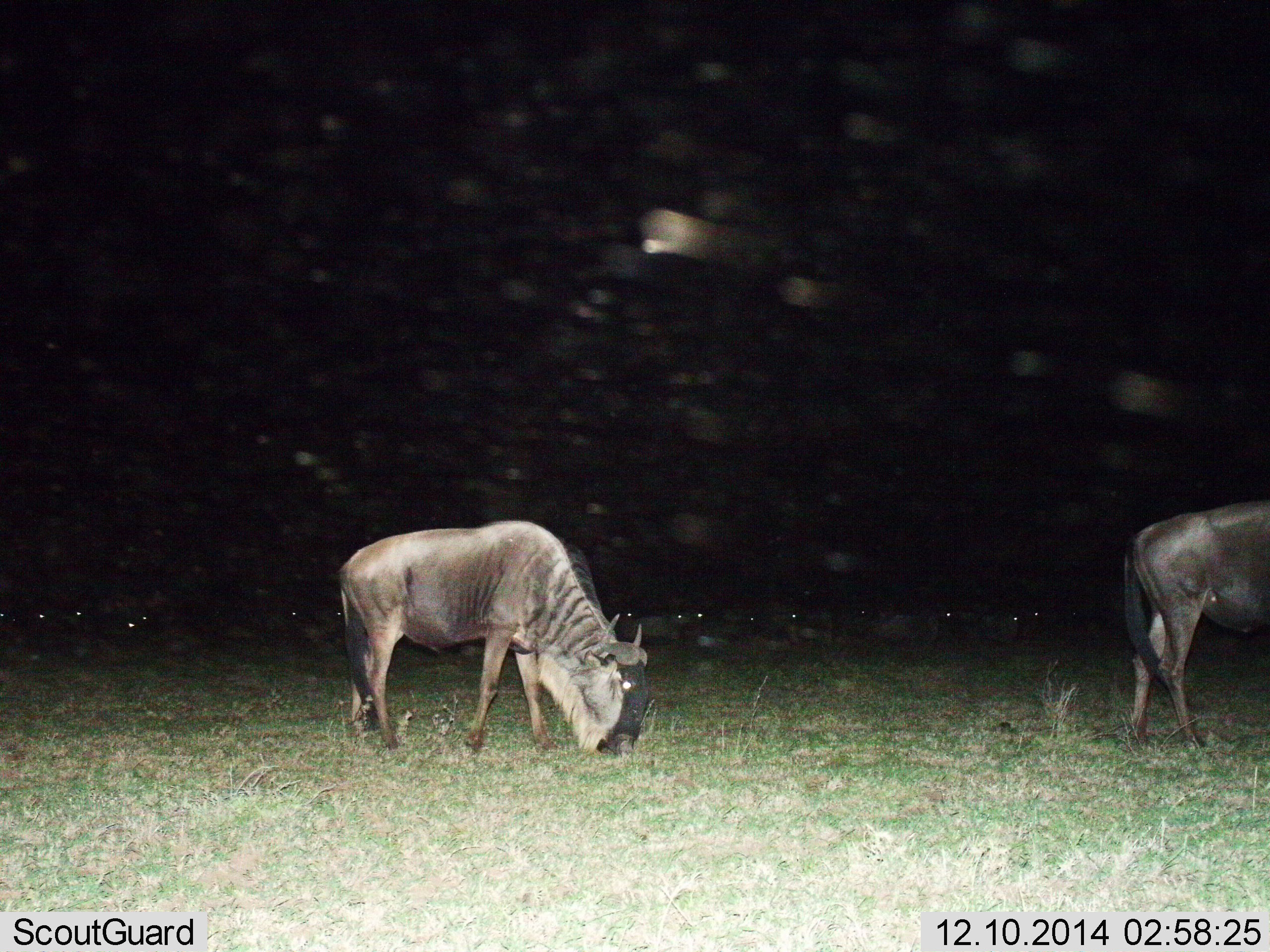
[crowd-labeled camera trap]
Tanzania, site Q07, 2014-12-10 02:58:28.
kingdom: Animalia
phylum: Chordata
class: Mammalia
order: Artiodactyla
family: Bovidae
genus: Connochaetes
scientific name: Connochaetes taurinus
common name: blue wildebeest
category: wildebeest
Wildebeest (blue wildebeest) (Connochaetes taurinus), count 2. Behavior (volunteer vote fractions): standing 40%, resting 10%, moving 40%, interacting 0%. Young present (vote fraction): 0%. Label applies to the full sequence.